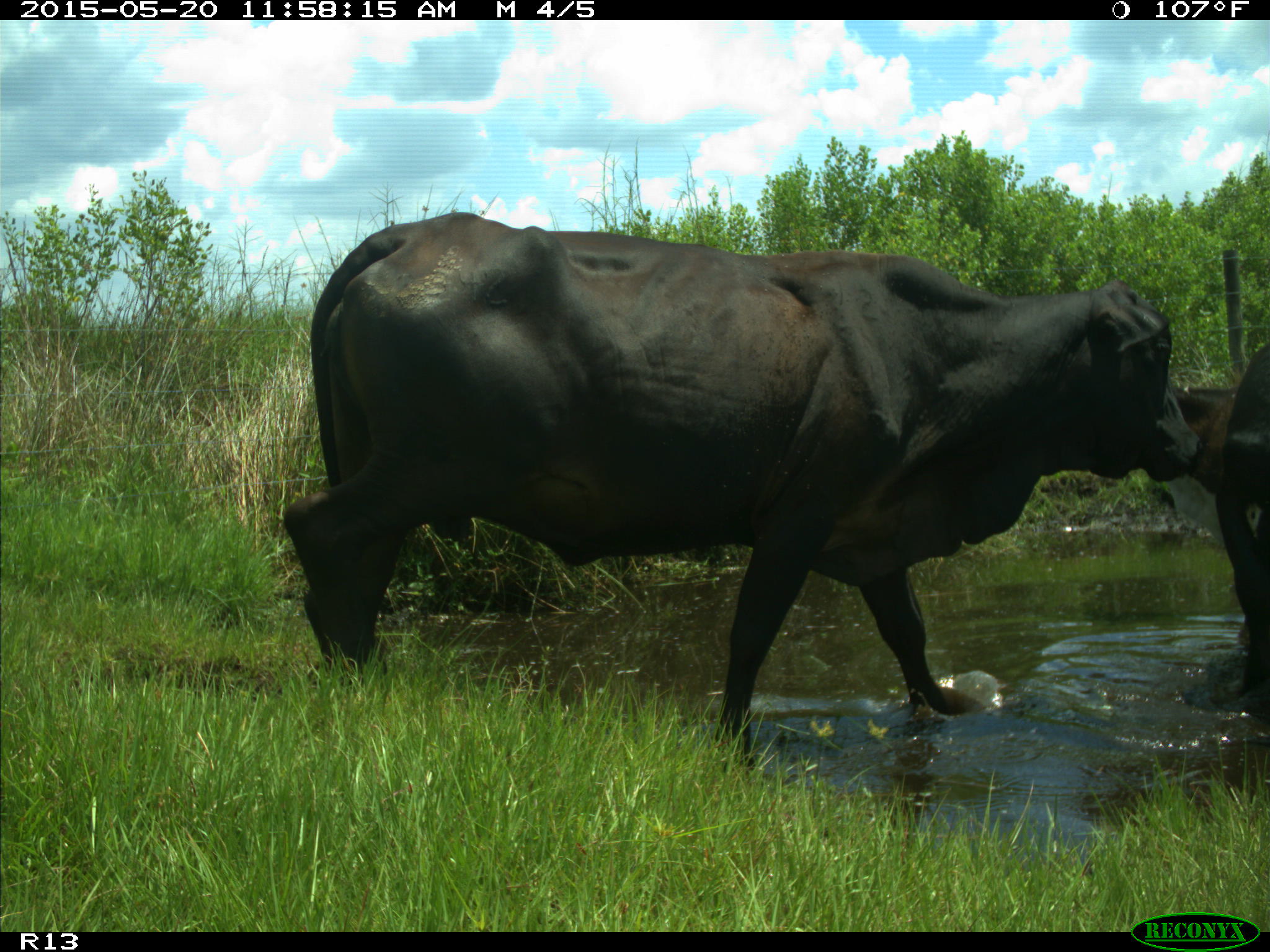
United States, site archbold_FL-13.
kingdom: Animalia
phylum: Chordata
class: Mammalia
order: Artiodactyla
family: Bovidae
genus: Bos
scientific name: Bos taurus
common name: domestic cow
Bos taurus (domestic cow).